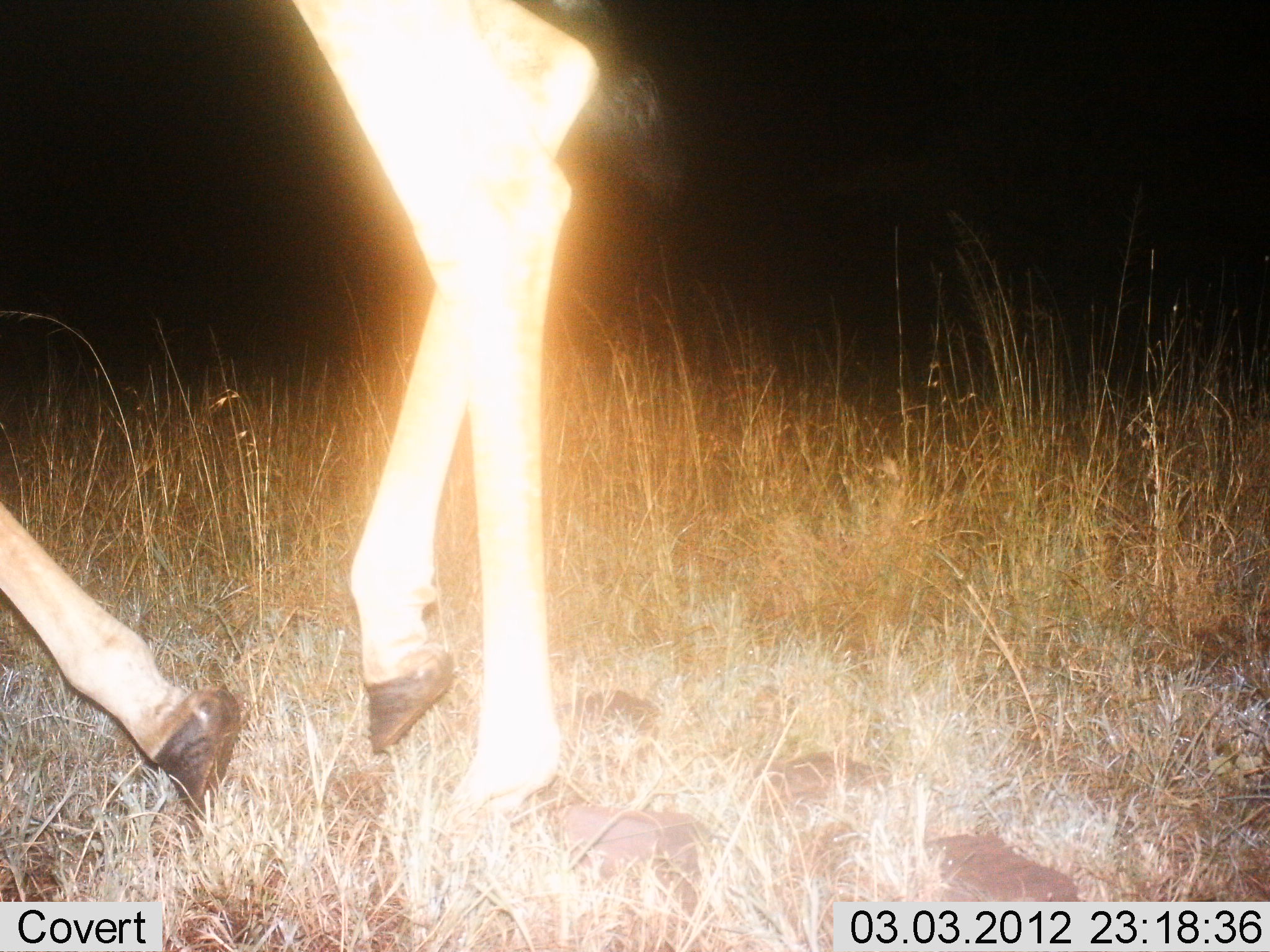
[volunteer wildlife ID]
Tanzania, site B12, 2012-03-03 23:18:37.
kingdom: Animalia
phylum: Chordata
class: Mammalia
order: Artiodactyla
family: Giraffidae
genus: Giraffa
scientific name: Giraffa camelopardalis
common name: giraffe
Giraffe (Giraffa camelopardalis), count 1. Behavior (volunteer vote fractions): standing 14%, resting 0%, moving 86%, interacting 0%. Young present (vote fraction): 0%. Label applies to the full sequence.